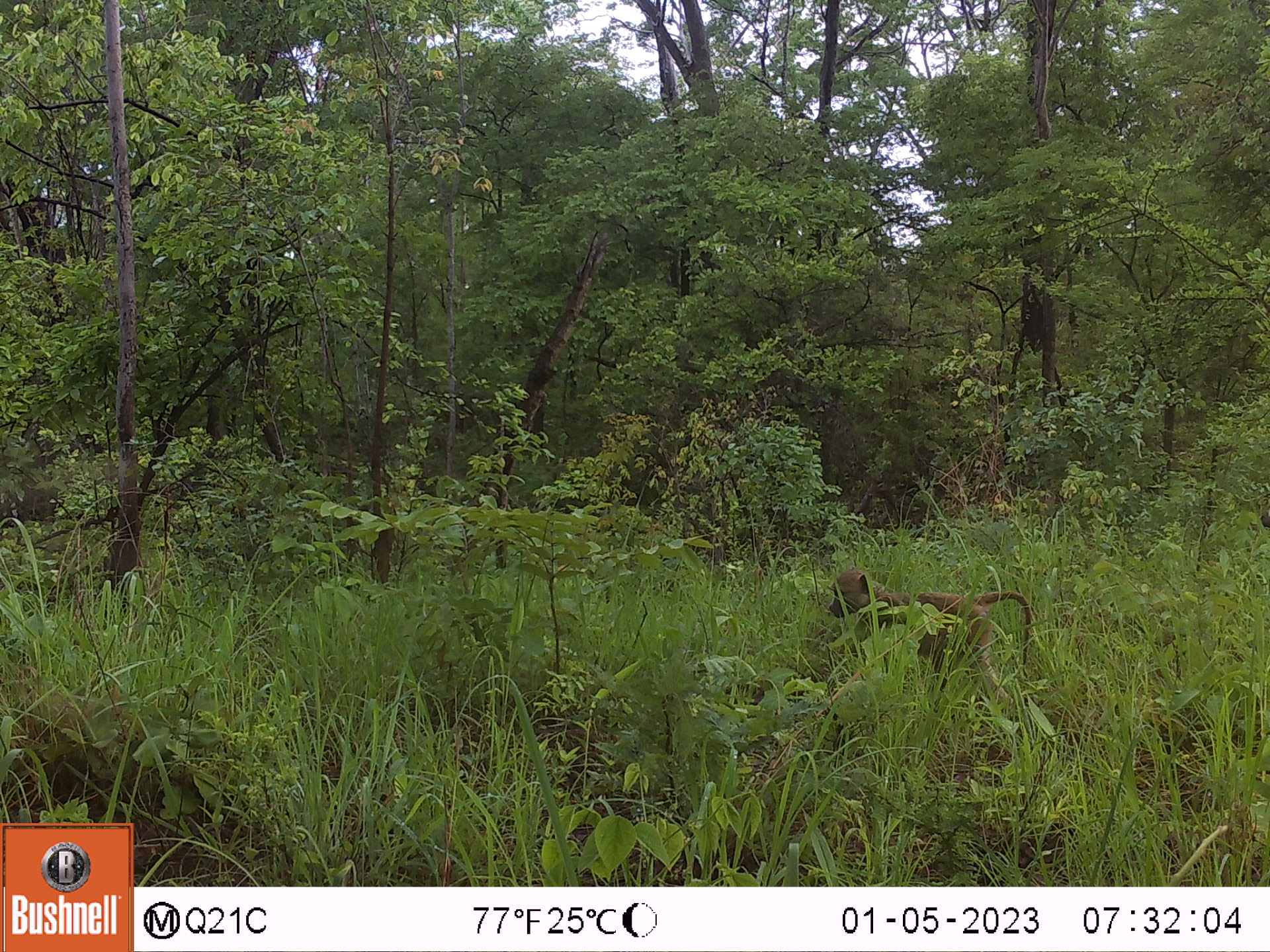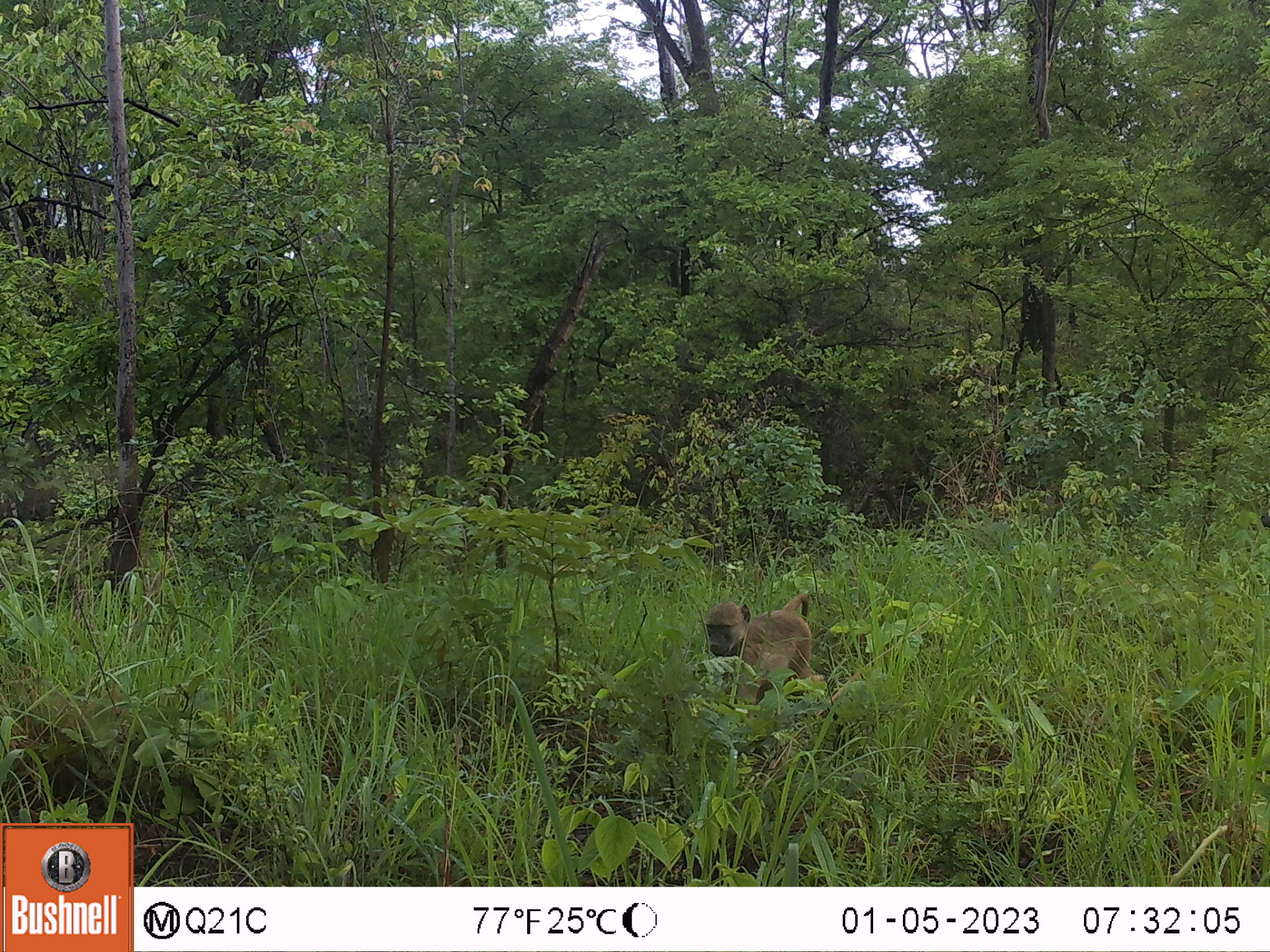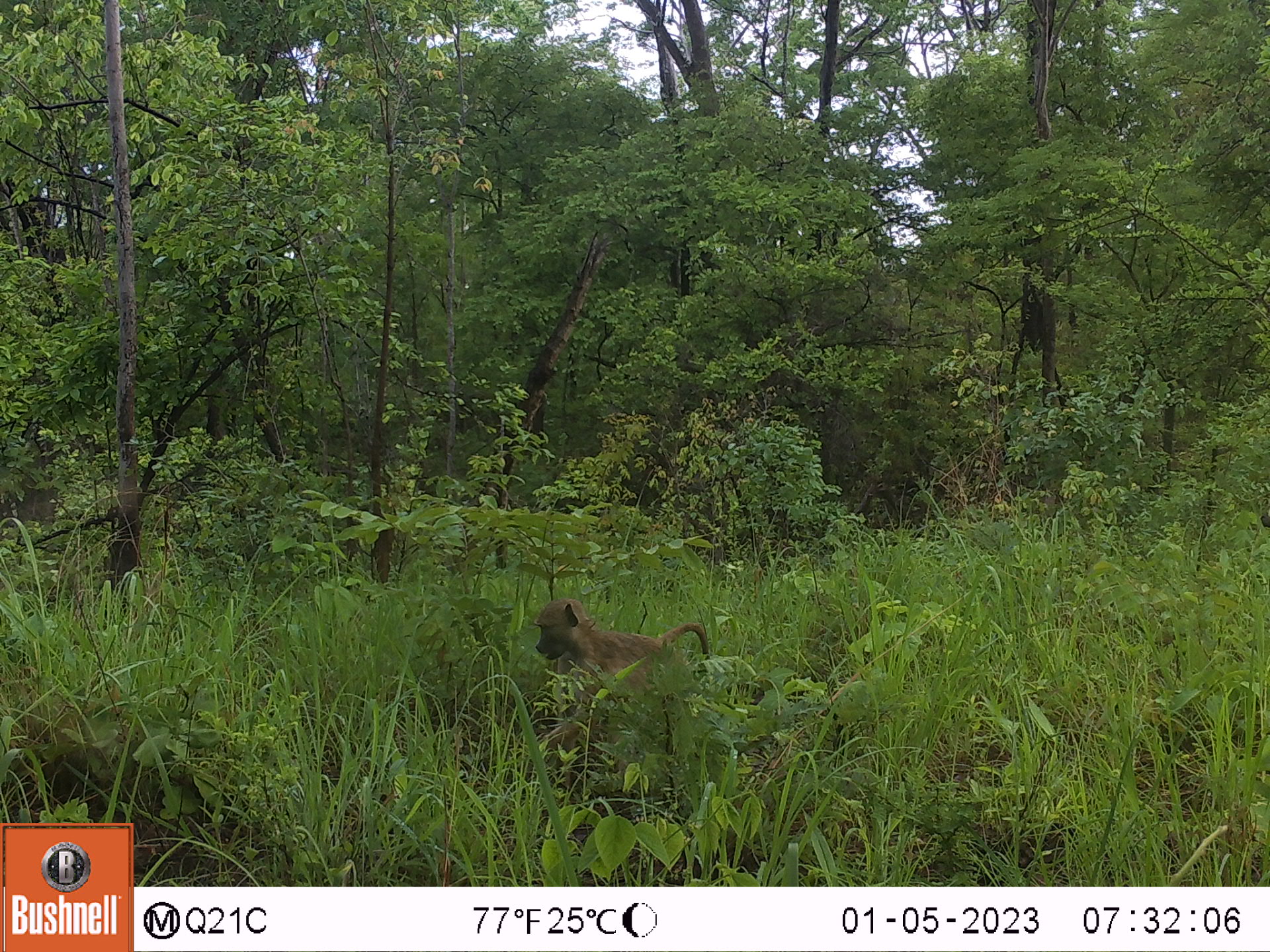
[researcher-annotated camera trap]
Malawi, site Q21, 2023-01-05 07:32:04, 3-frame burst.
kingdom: Animalia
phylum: Chordata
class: Mammalia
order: Primates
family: Cercopithecidae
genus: Papio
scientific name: Papio cynocephalus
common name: yellow baboon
Yellow baboon (Papio cynocephalus), count 1.